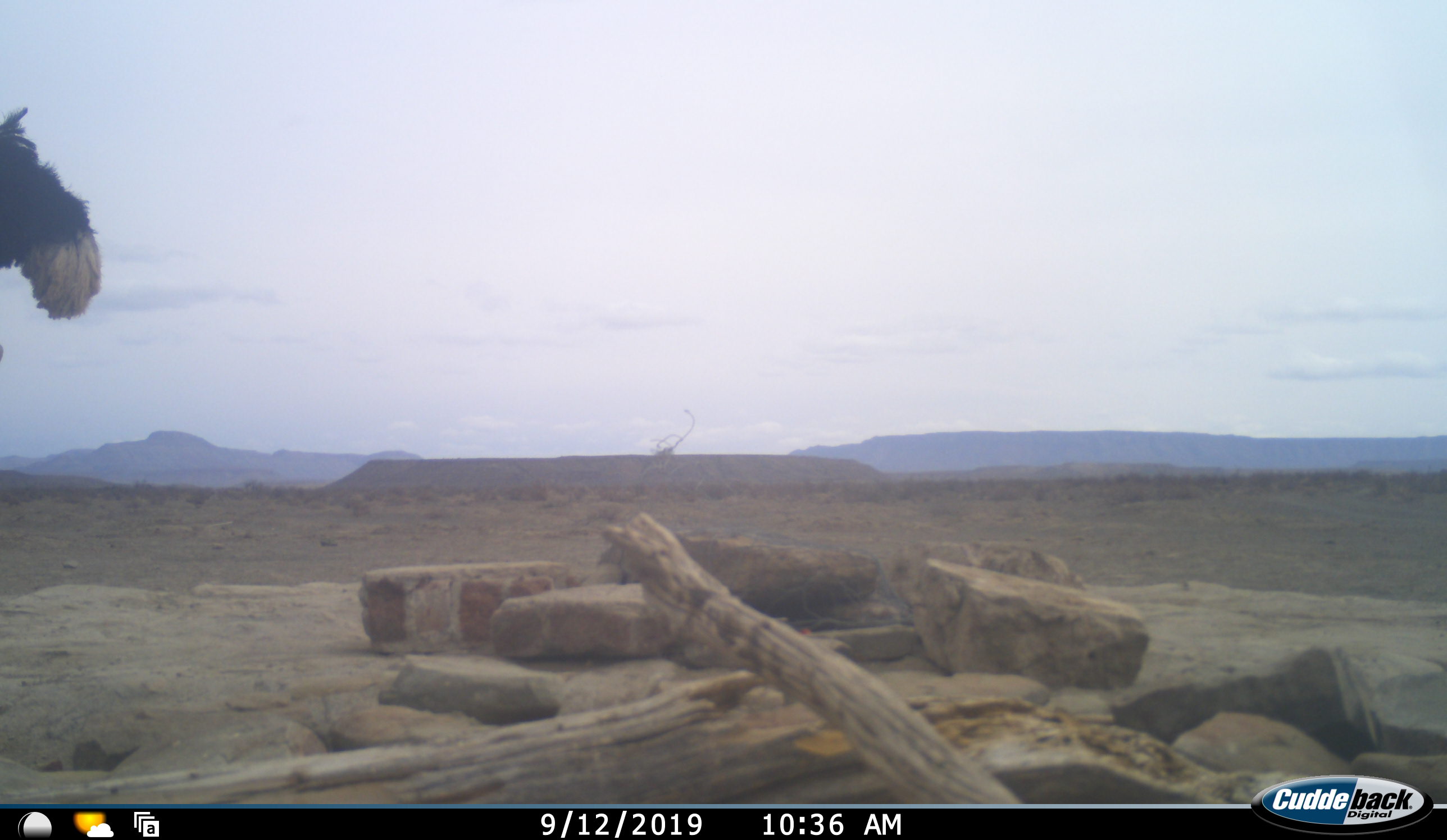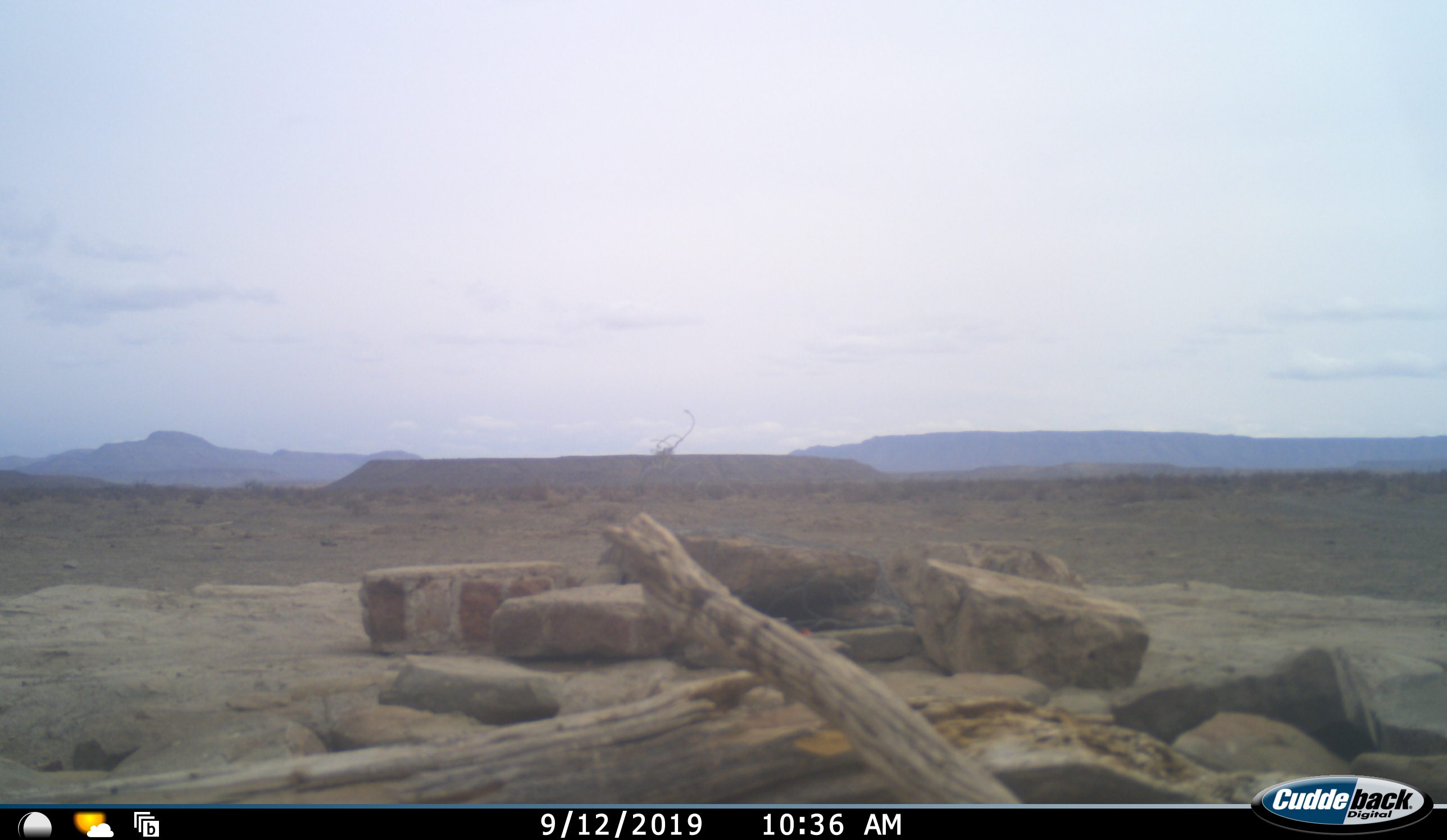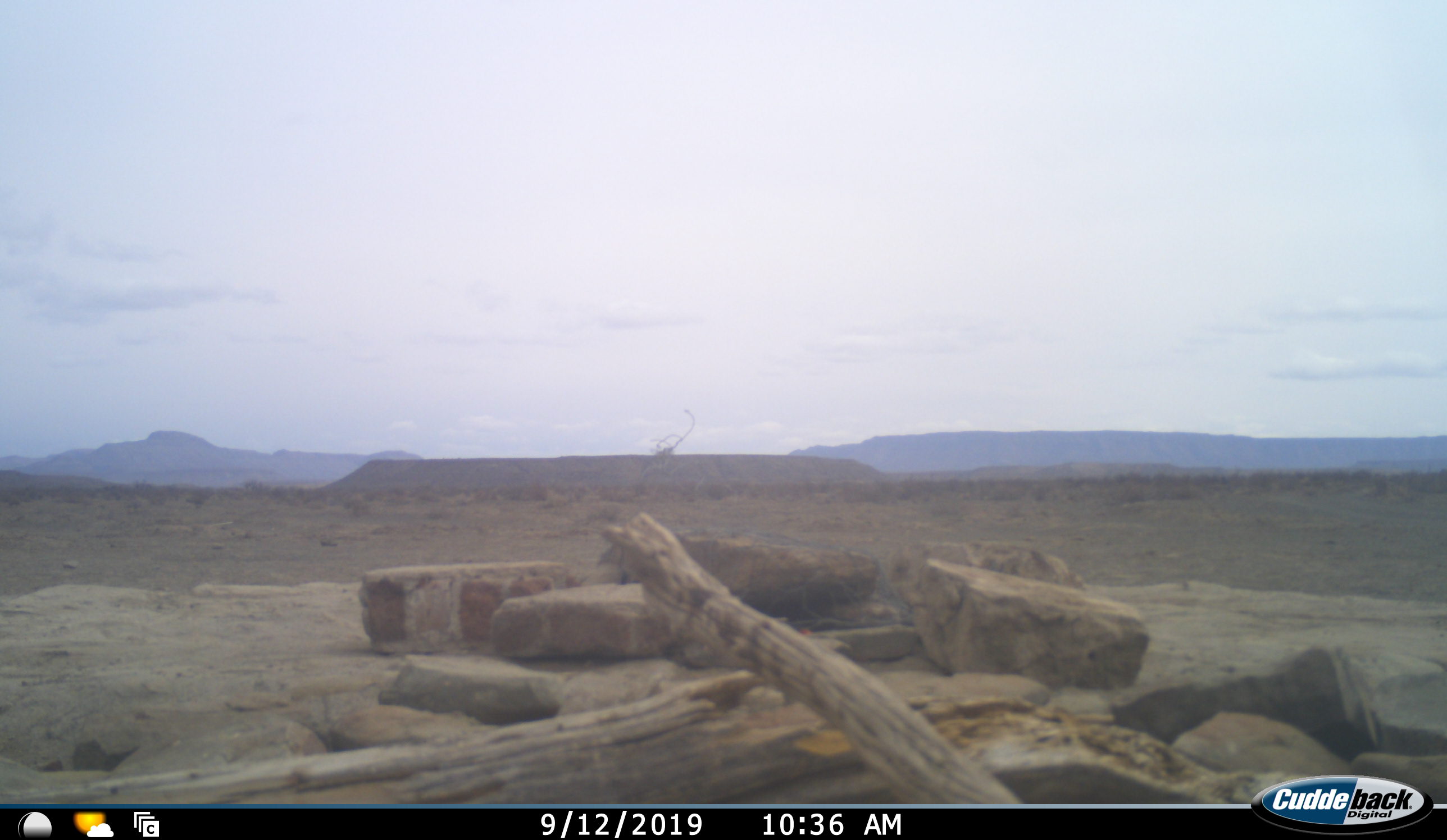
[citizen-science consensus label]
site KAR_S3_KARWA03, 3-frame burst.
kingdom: Animalia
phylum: Chordata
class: Aves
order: Struthioniformes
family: Struthionidae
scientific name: Struthionidae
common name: ostrich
Ostrich (Struthionidae), count 1. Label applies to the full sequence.